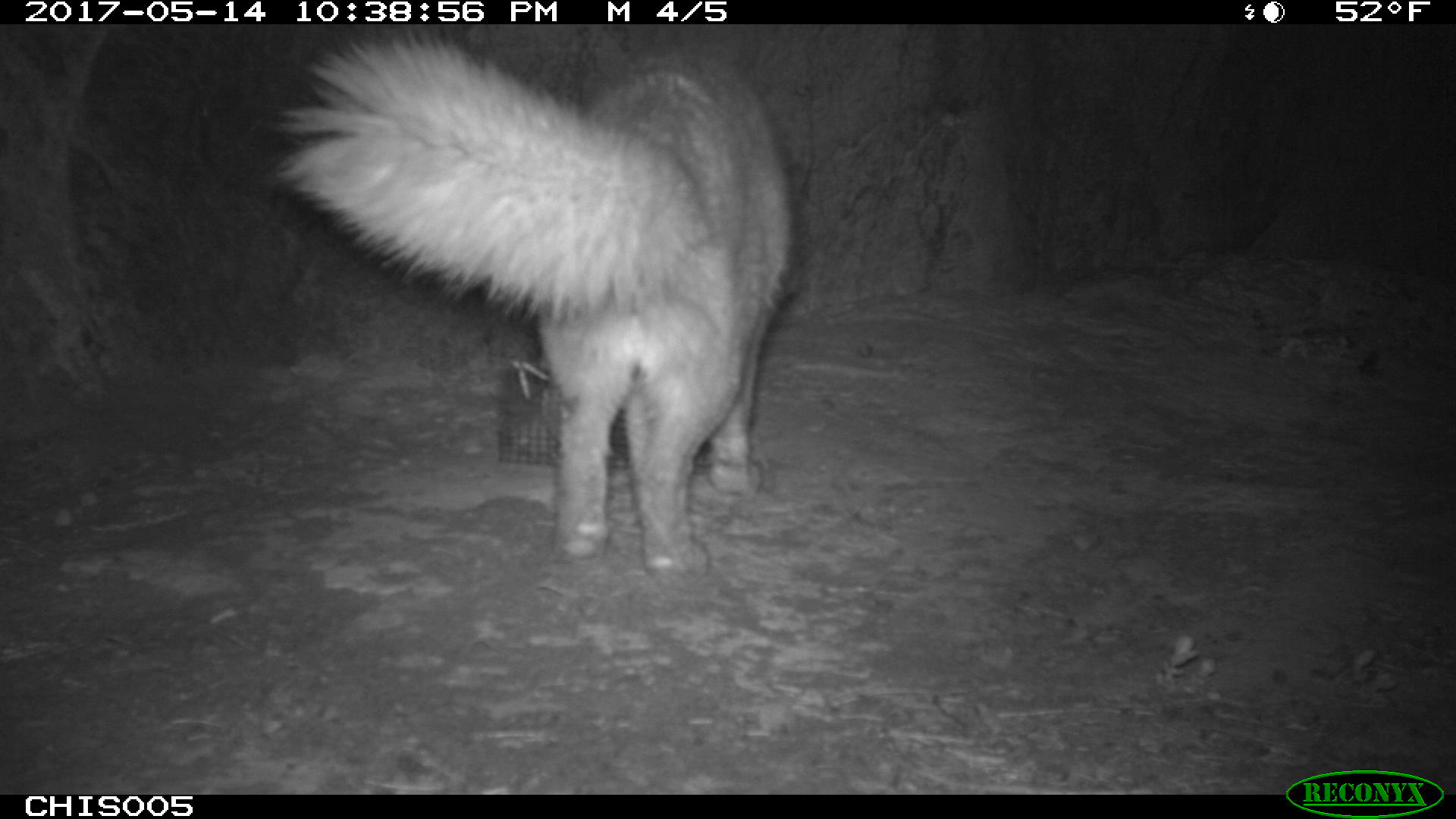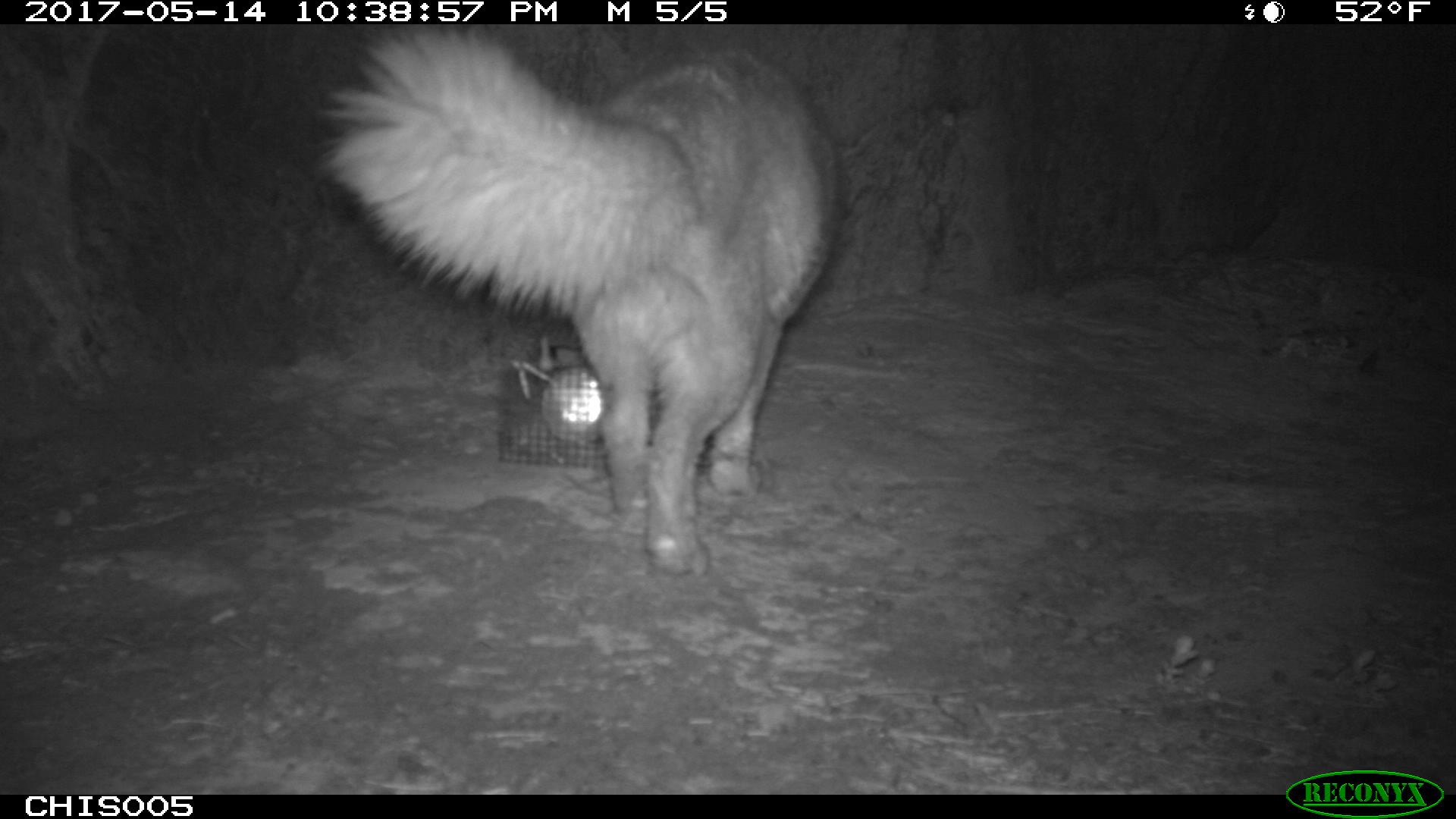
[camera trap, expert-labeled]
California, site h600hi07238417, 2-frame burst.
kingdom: Animalia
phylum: Chordata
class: Mammalia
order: Carnivora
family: Canidae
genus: Urocyon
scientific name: Urocyon littoralis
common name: island fox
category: fox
Fox (island fox) (Urocyon littoralis).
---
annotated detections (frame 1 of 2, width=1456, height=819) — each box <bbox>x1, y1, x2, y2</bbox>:
fox: <bbox>247, 24, 813, 588</bbox>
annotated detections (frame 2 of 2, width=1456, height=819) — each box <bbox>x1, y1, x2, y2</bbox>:
fox: <bbox>317, 24, 840, 577</bbox>